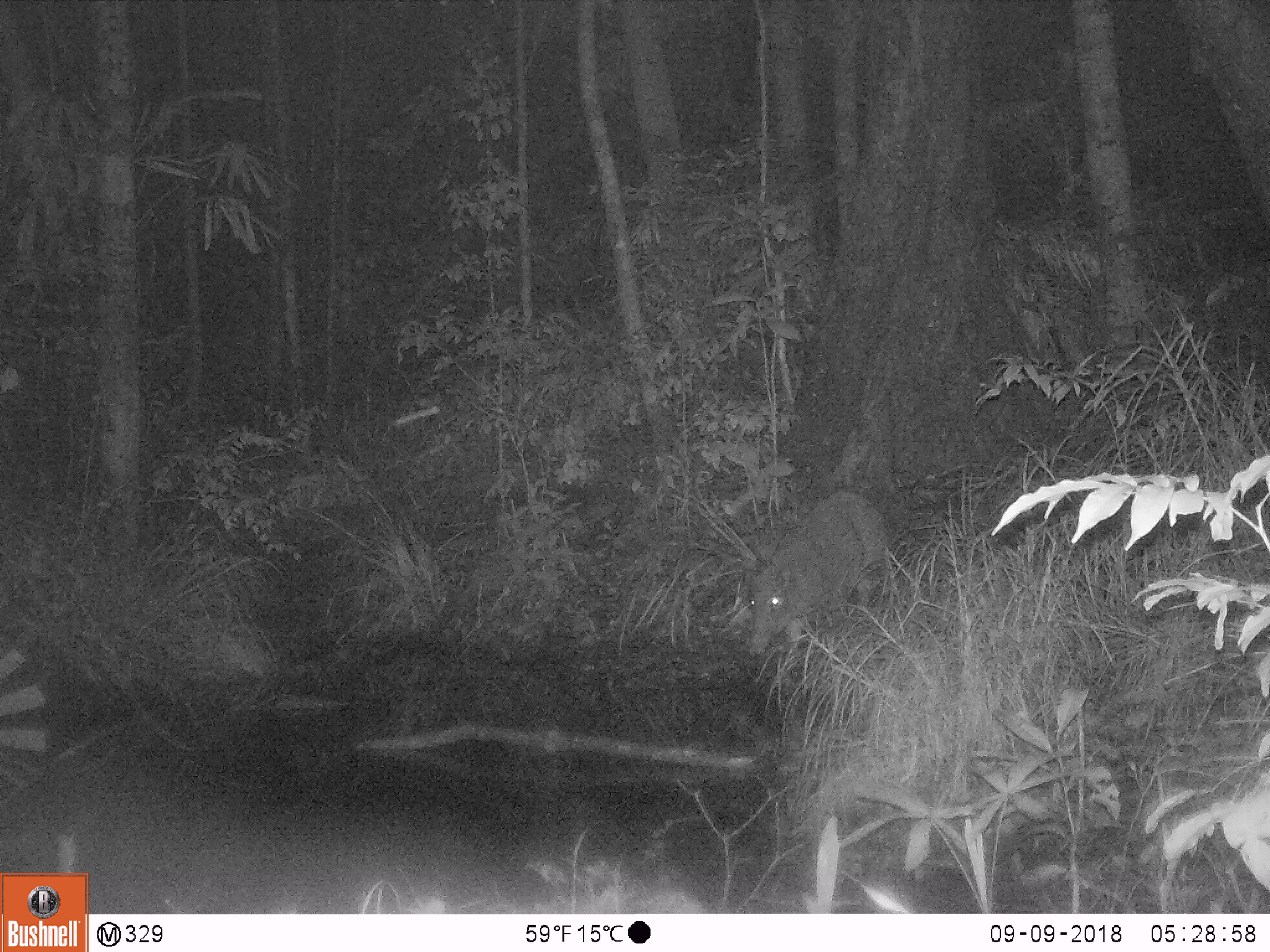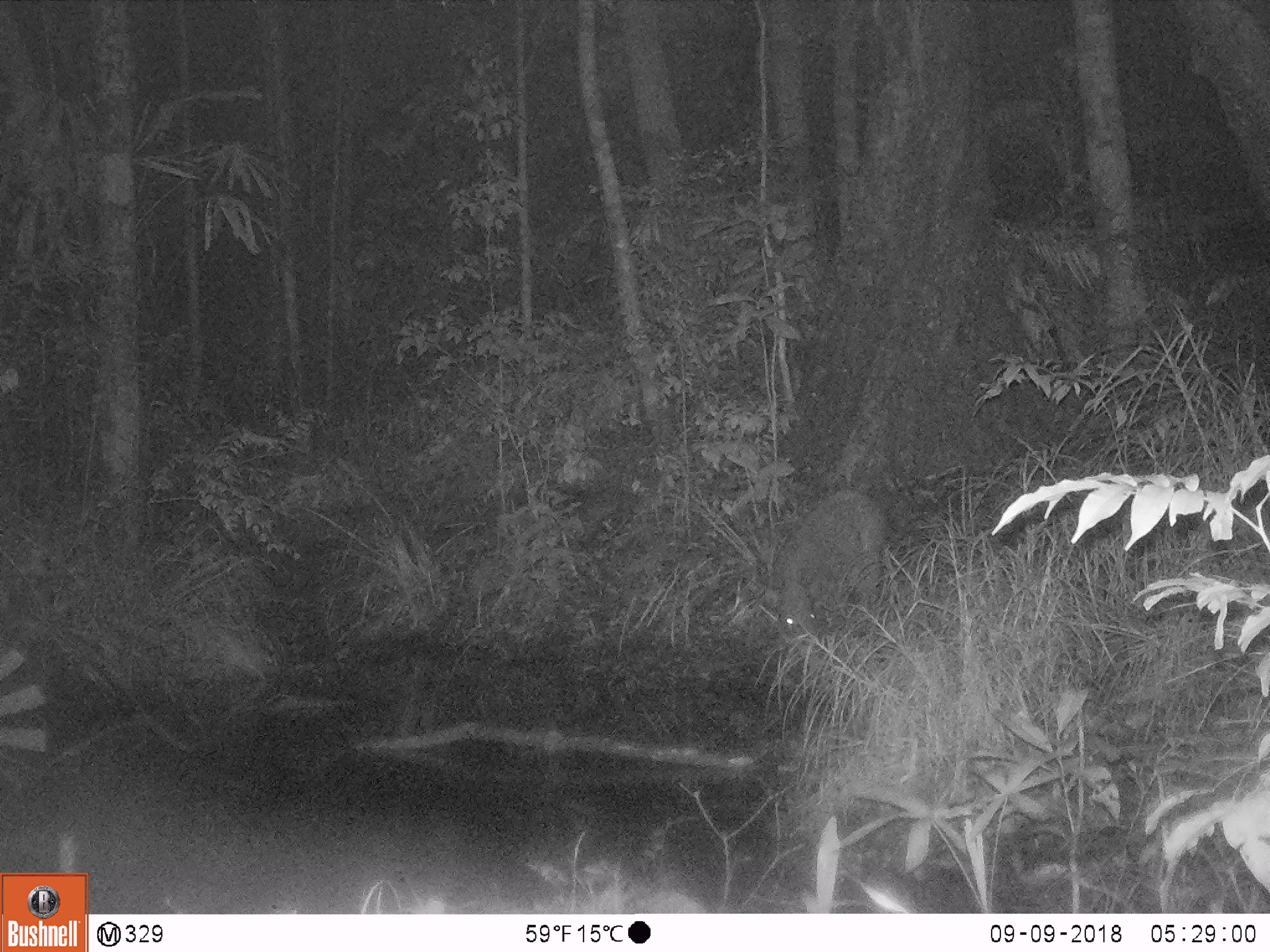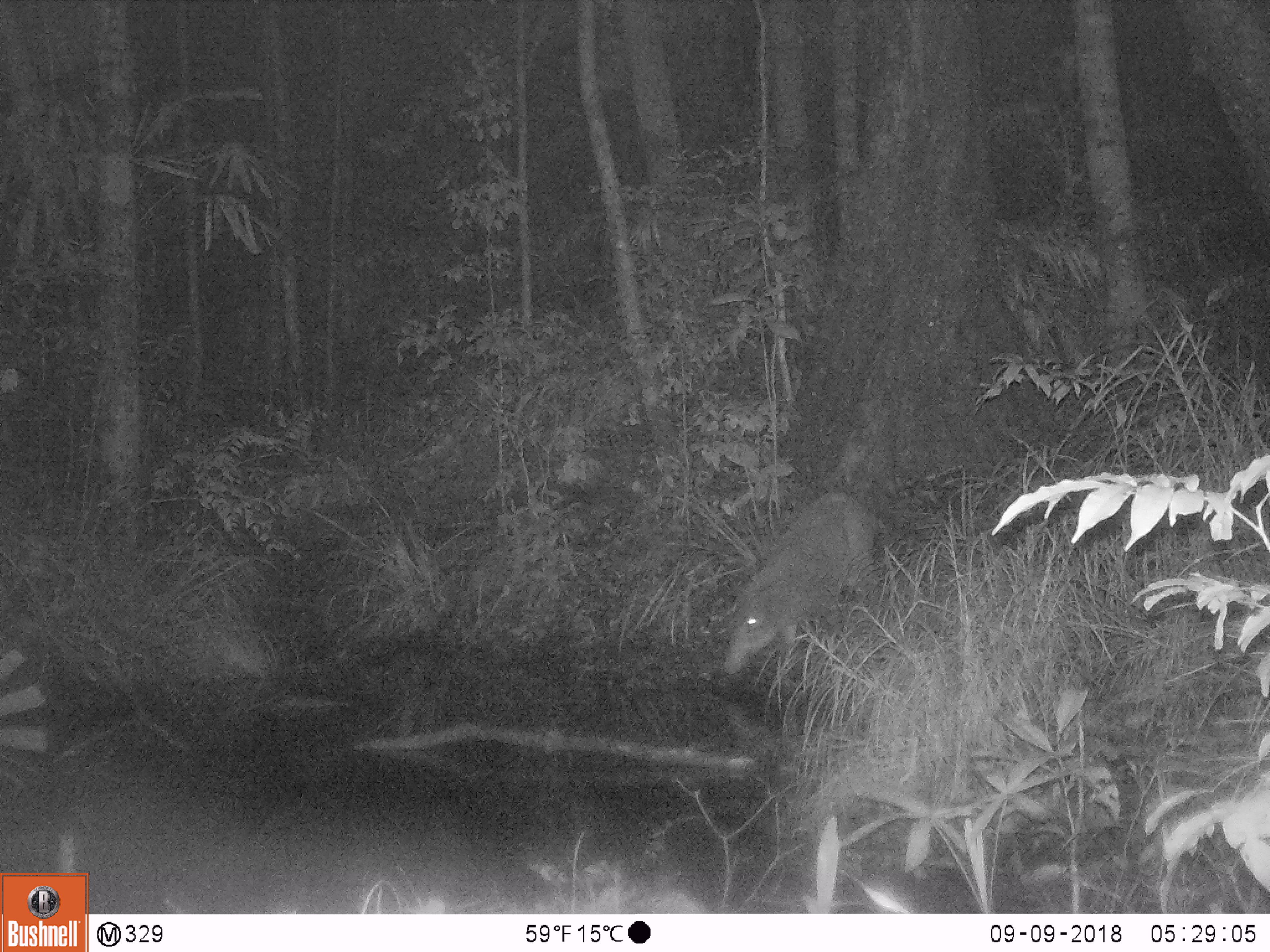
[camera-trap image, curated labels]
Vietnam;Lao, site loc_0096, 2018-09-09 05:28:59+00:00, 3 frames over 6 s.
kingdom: Animalia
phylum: Chordata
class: Mammalia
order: Artiodactyla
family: Suidae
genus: Sus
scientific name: Sus scrofa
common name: eurasian wild pig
Eurasian wild pig (Sus scrofa). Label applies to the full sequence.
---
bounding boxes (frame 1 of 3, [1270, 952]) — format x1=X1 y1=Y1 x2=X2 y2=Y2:
eurasian wild pig: x1=747 y1=491 x2=889 y2=656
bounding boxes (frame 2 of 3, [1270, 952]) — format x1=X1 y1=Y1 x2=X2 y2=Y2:
eurasian wild pig: x1=763 y1=489 x2=889 y2=639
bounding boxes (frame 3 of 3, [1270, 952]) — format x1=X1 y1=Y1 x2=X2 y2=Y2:
eurasian wild pig: x1=724 y1=490 x2=877 y2=672